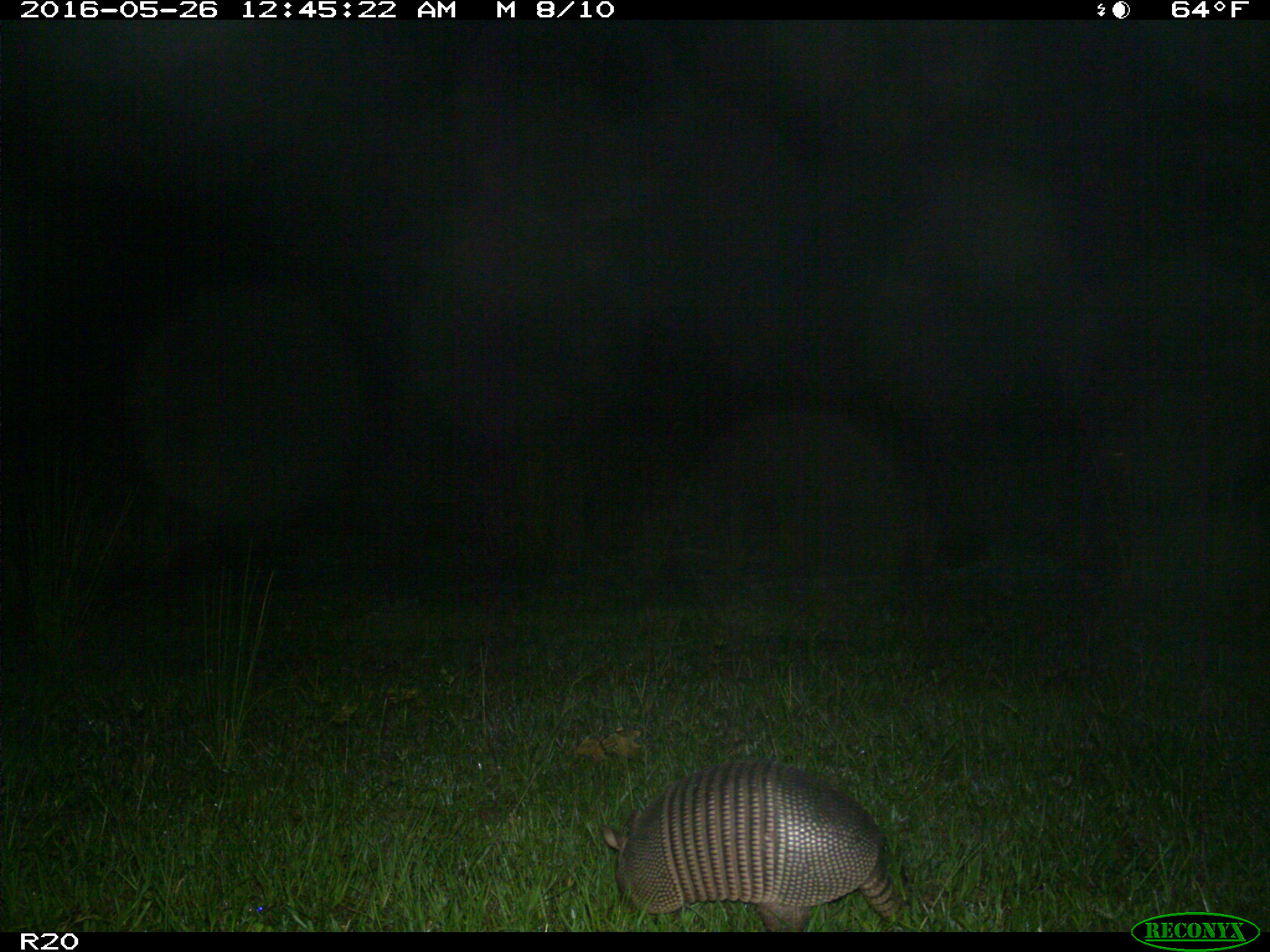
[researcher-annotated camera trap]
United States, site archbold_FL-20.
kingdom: Animalia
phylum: Chordata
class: Mammalia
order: Cingulata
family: Dasypodidae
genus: Dasypus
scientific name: Dasypus novemcinctus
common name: nine-banded armadillo